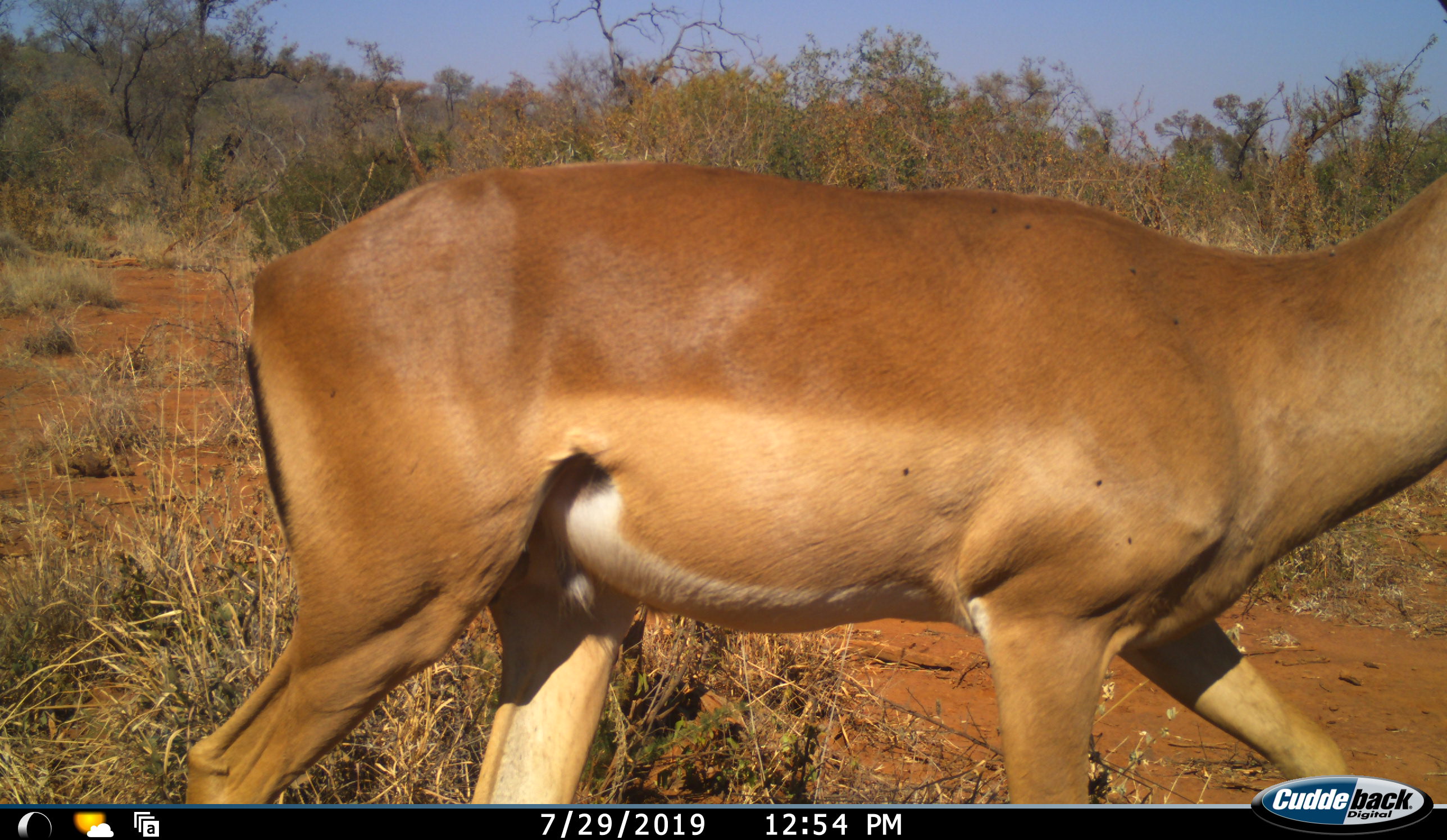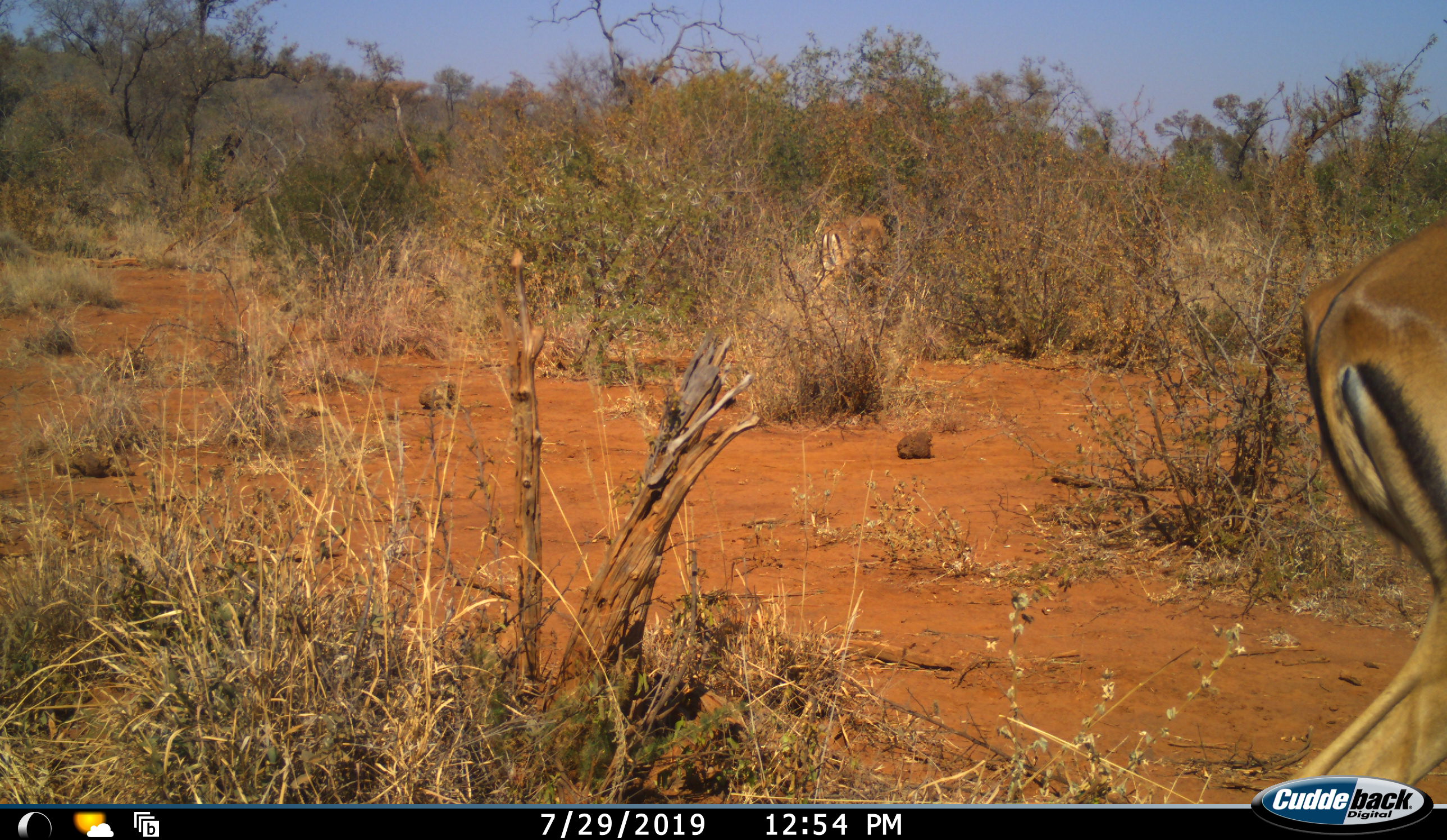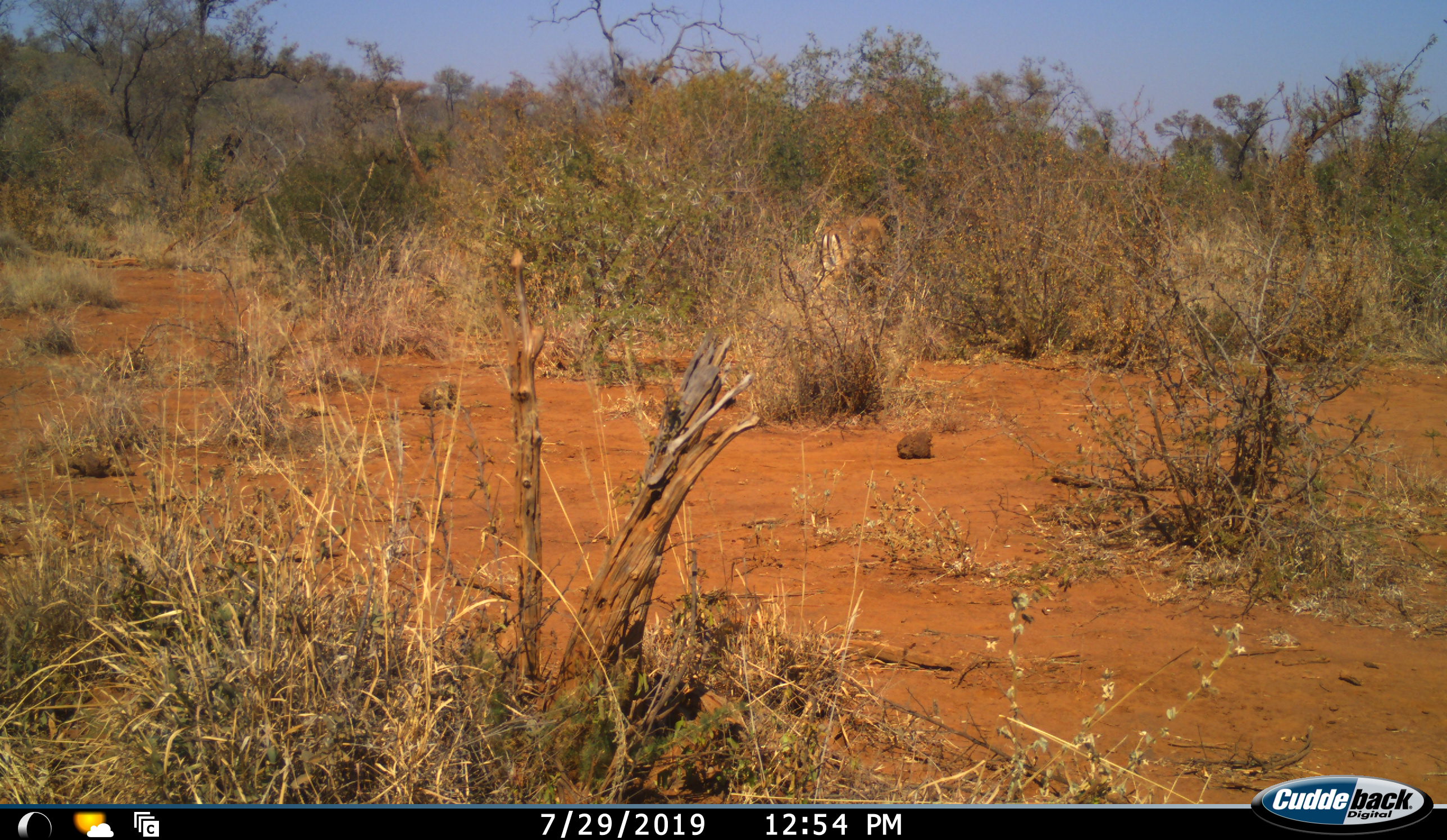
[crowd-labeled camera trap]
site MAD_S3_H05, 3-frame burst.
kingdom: Animalia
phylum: Chordata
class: Mammalia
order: Artiodactyla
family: Bovidae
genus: Aepyceros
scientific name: Aepyceros melampus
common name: impala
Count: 1.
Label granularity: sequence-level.